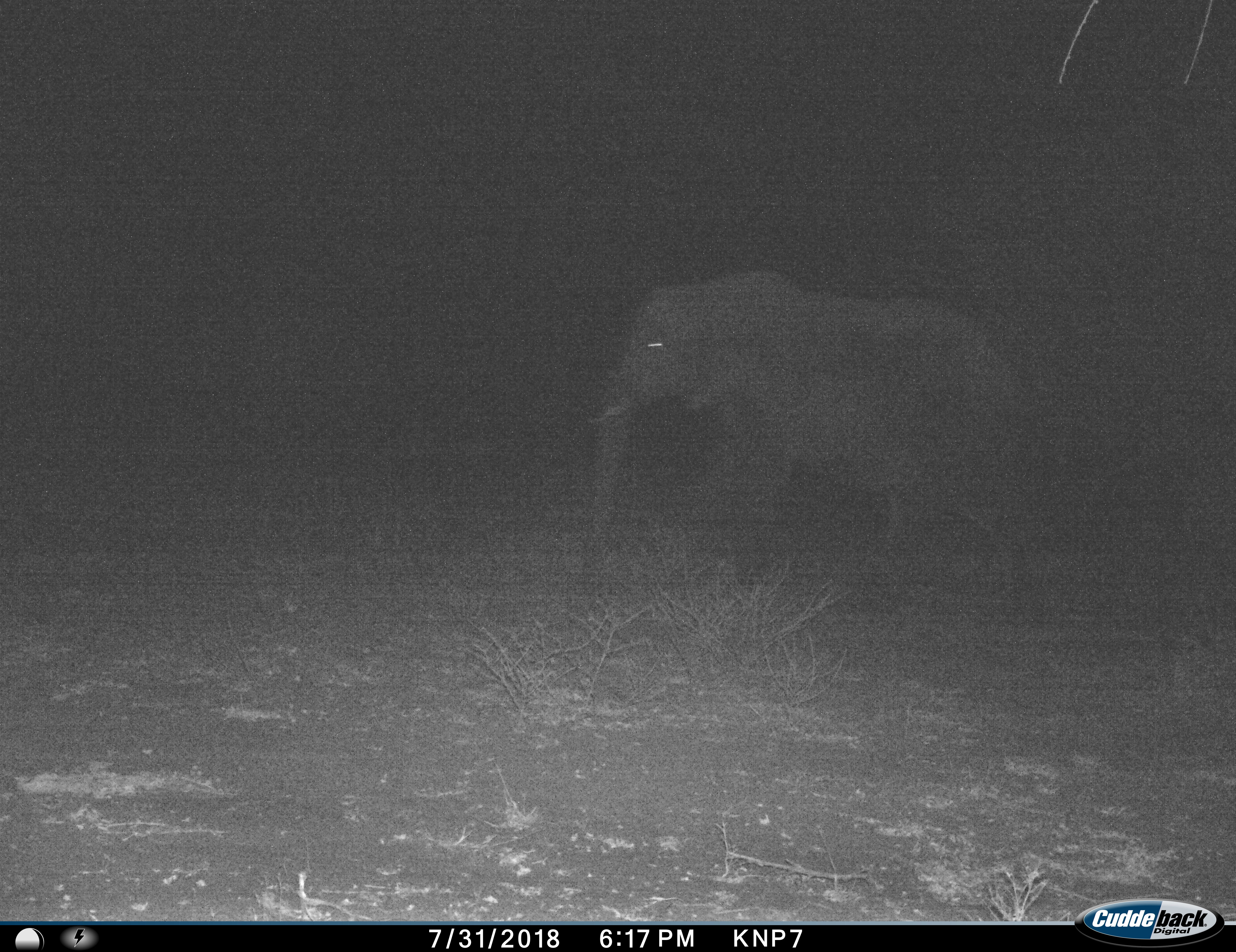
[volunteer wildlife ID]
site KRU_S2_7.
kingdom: Animalia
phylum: Chordata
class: Mammalia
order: Proboscidea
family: Elephantidae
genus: Loxodonta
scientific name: Loxodonta africana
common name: african bush elephant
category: elephant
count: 1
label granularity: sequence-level